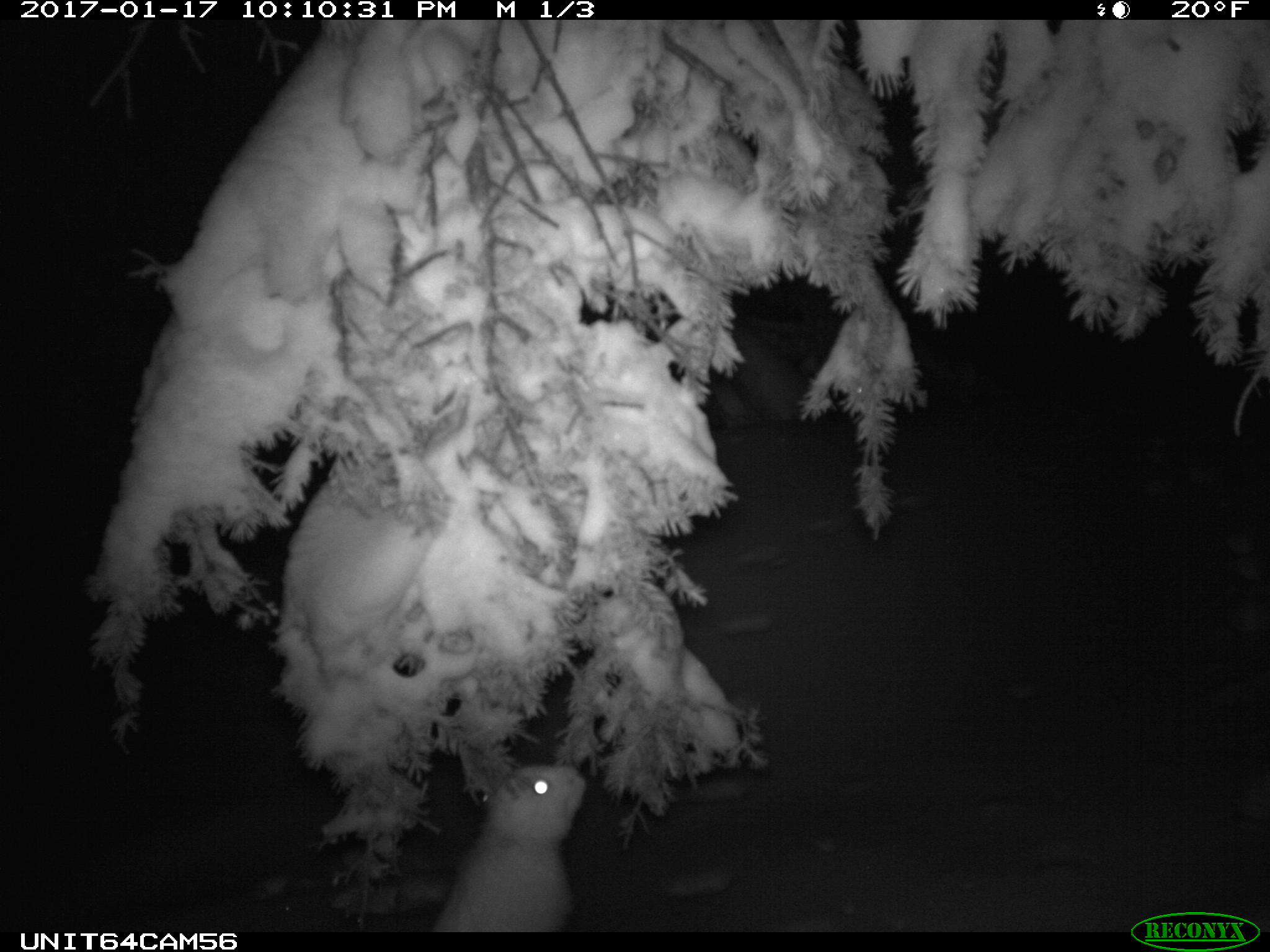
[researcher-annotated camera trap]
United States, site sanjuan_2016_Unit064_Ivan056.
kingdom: Animalia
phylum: Chordata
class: Mammalia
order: Lagomorpha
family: Leporidae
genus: Lepus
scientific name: Lepus americanus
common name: snowshoe hare